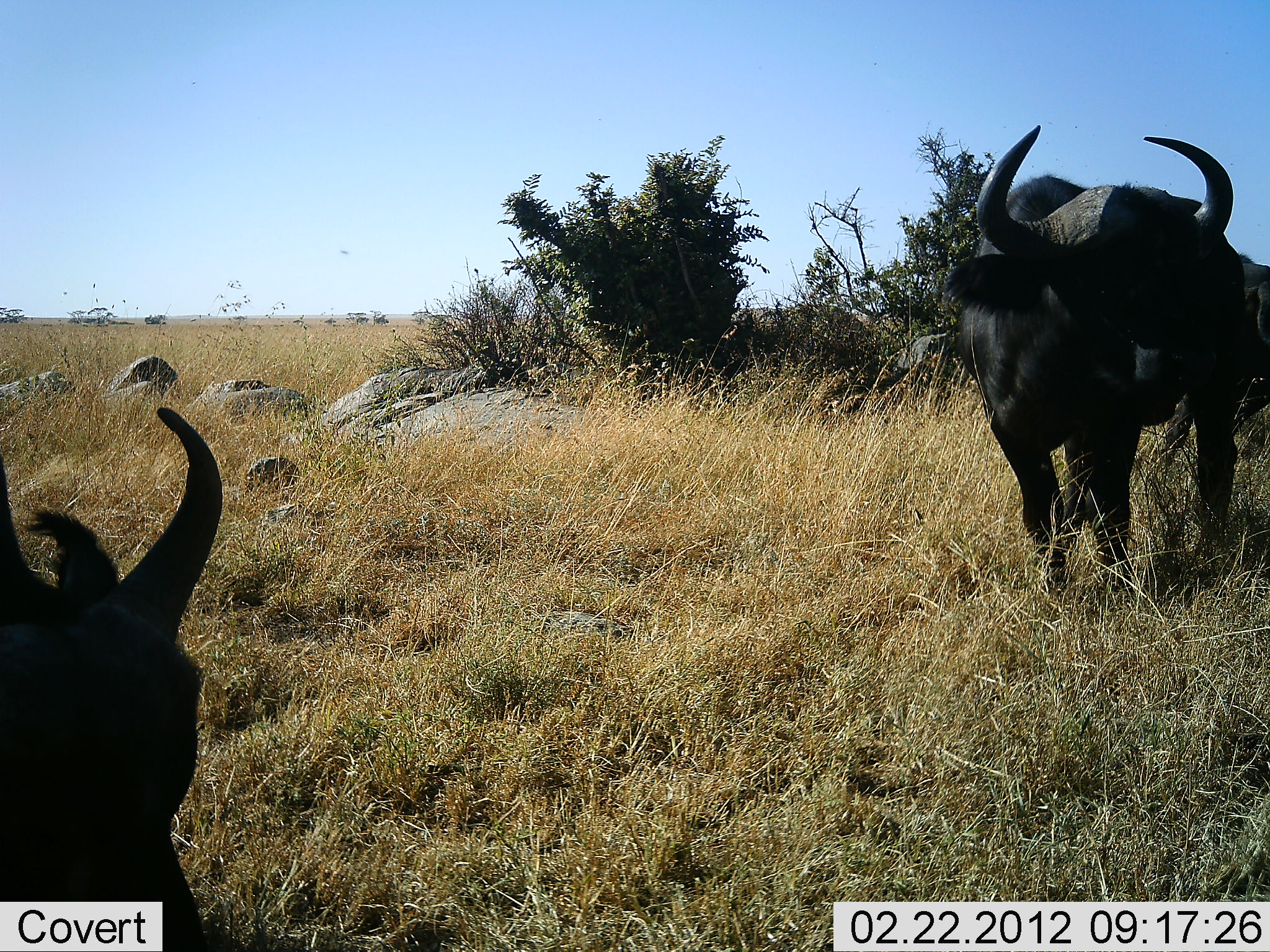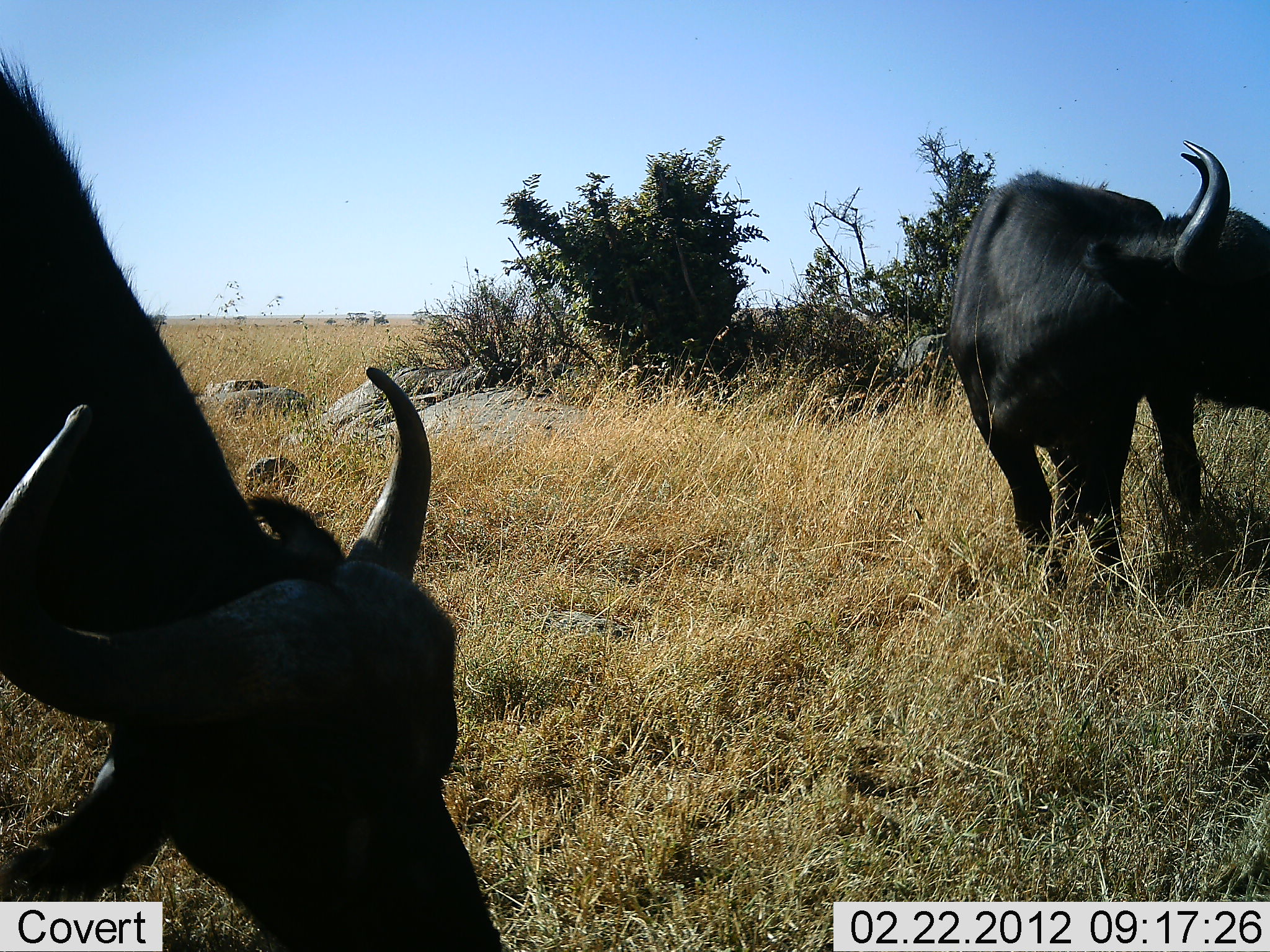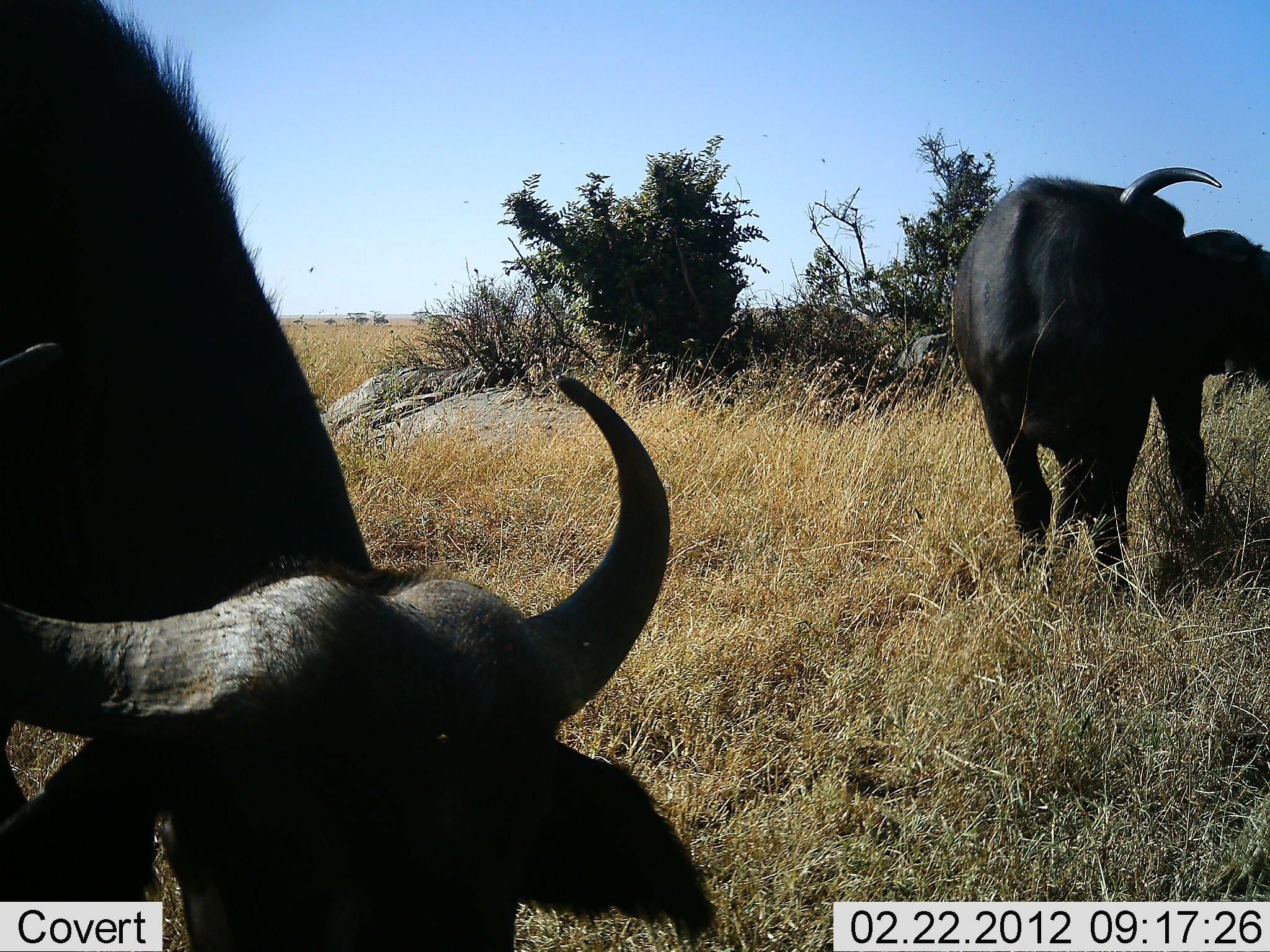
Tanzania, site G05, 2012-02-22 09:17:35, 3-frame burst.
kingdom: Animalia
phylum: Chordata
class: Mammalia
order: Artiodactyla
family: Bovidae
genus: Syncerus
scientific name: Syncerus caffer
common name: cape buffalo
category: buffalo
Buffalo (cape buffalo) (Syncerus caffer), count 2. Behavior (volunteer vote fractions): standing 56%, resting 0%, moving 19%, interacting 0%. Young present (vote fraction): 0%. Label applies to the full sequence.